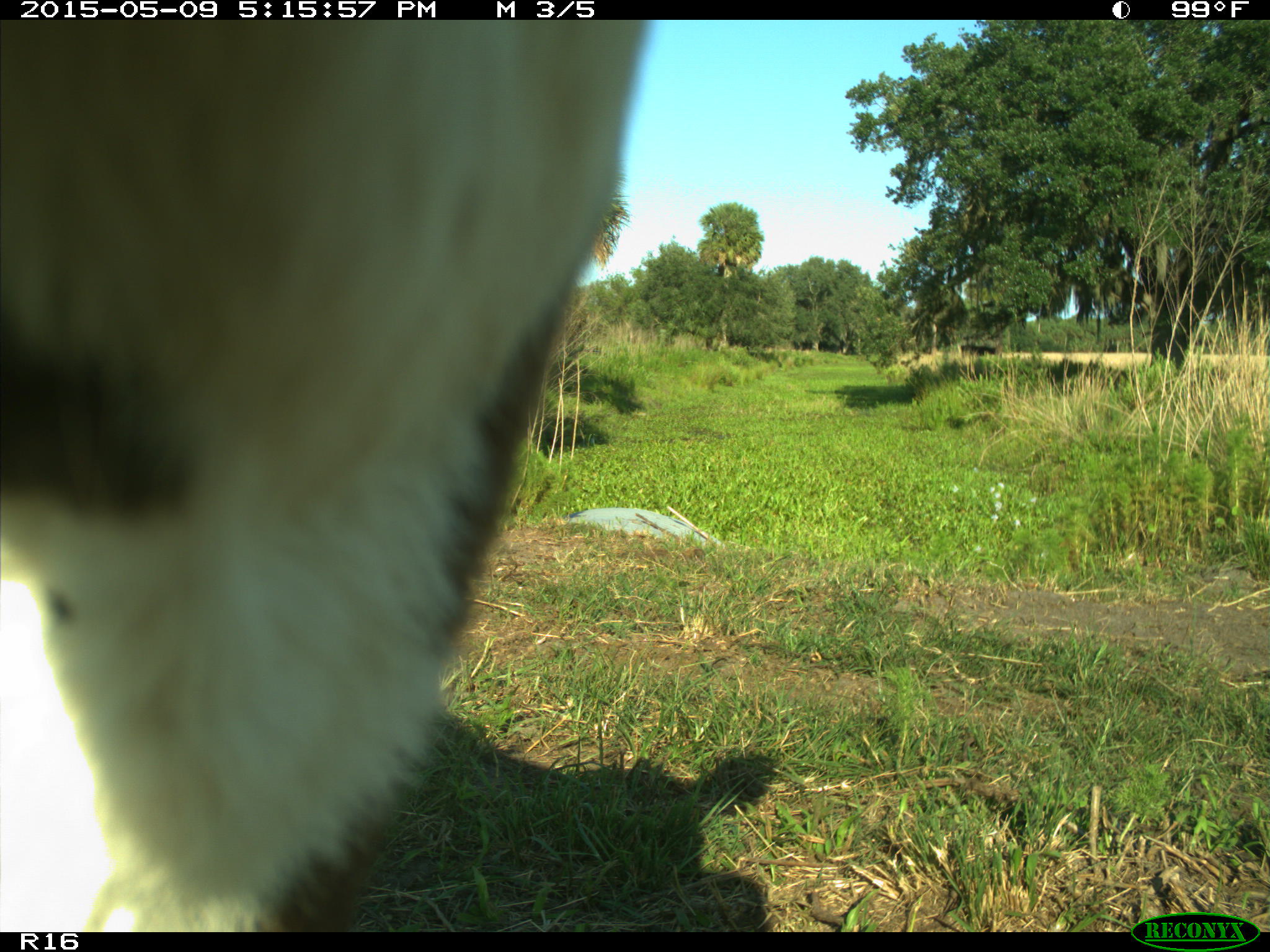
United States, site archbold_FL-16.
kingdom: Animalia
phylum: Chordata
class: Mammalia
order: Artiodactyla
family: Suidae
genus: Sus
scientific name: Sus scrofa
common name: wild boar